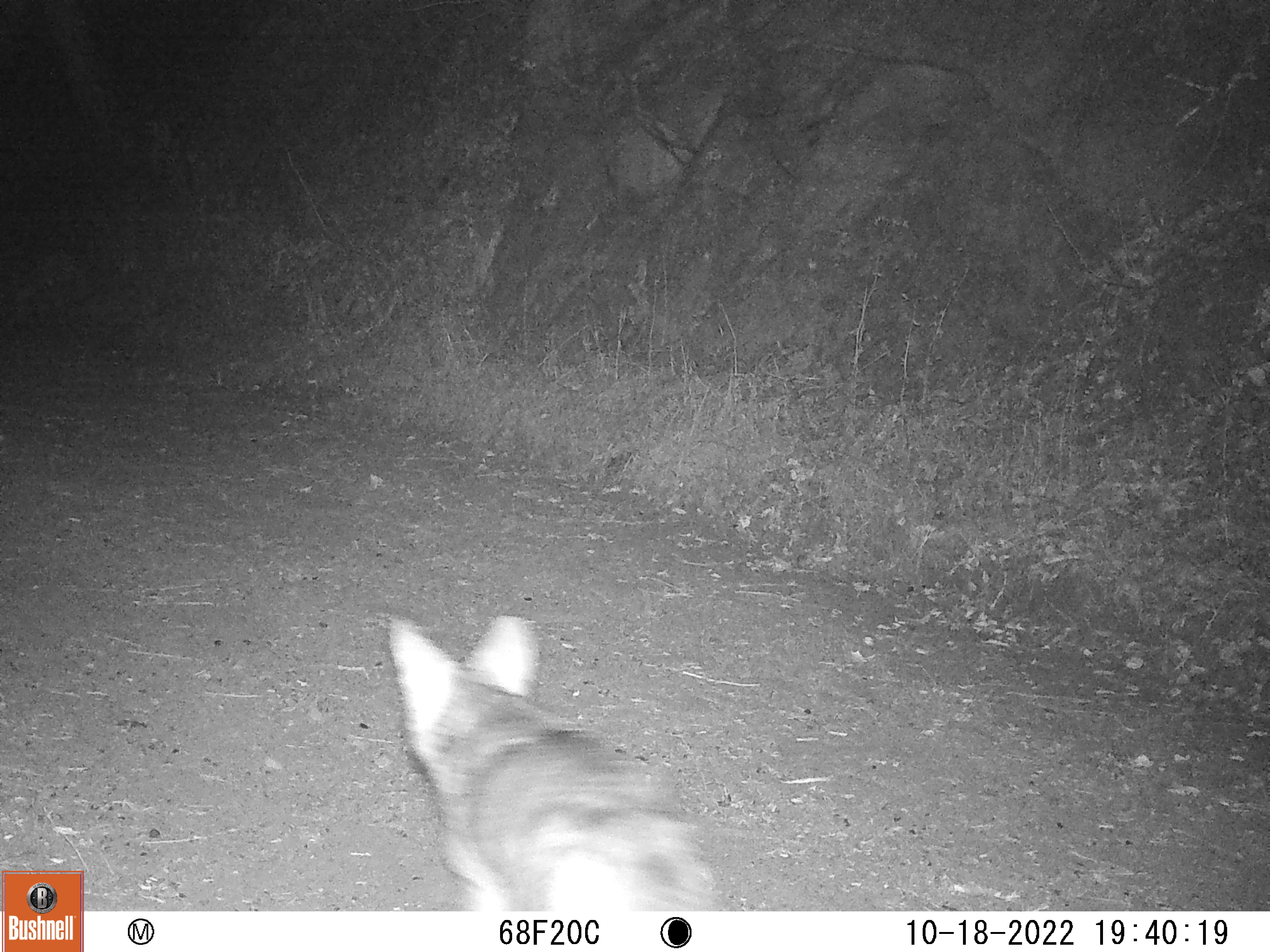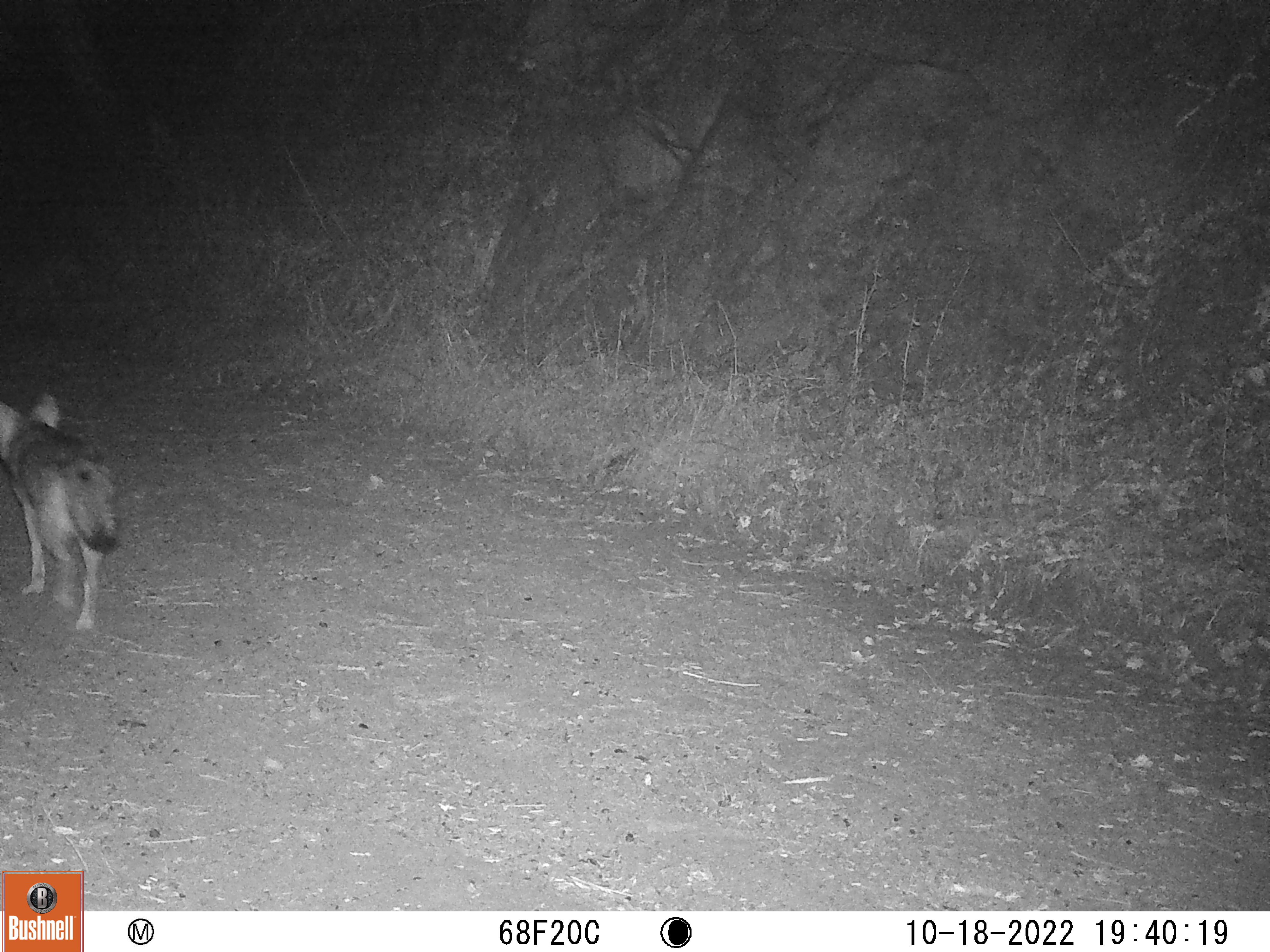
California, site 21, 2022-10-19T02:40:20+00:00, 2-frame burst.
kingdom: Animalia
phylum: Chordata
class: Mammalia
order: Carnivora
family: Canidae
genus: Canis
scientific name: Canis latrans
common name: coyote